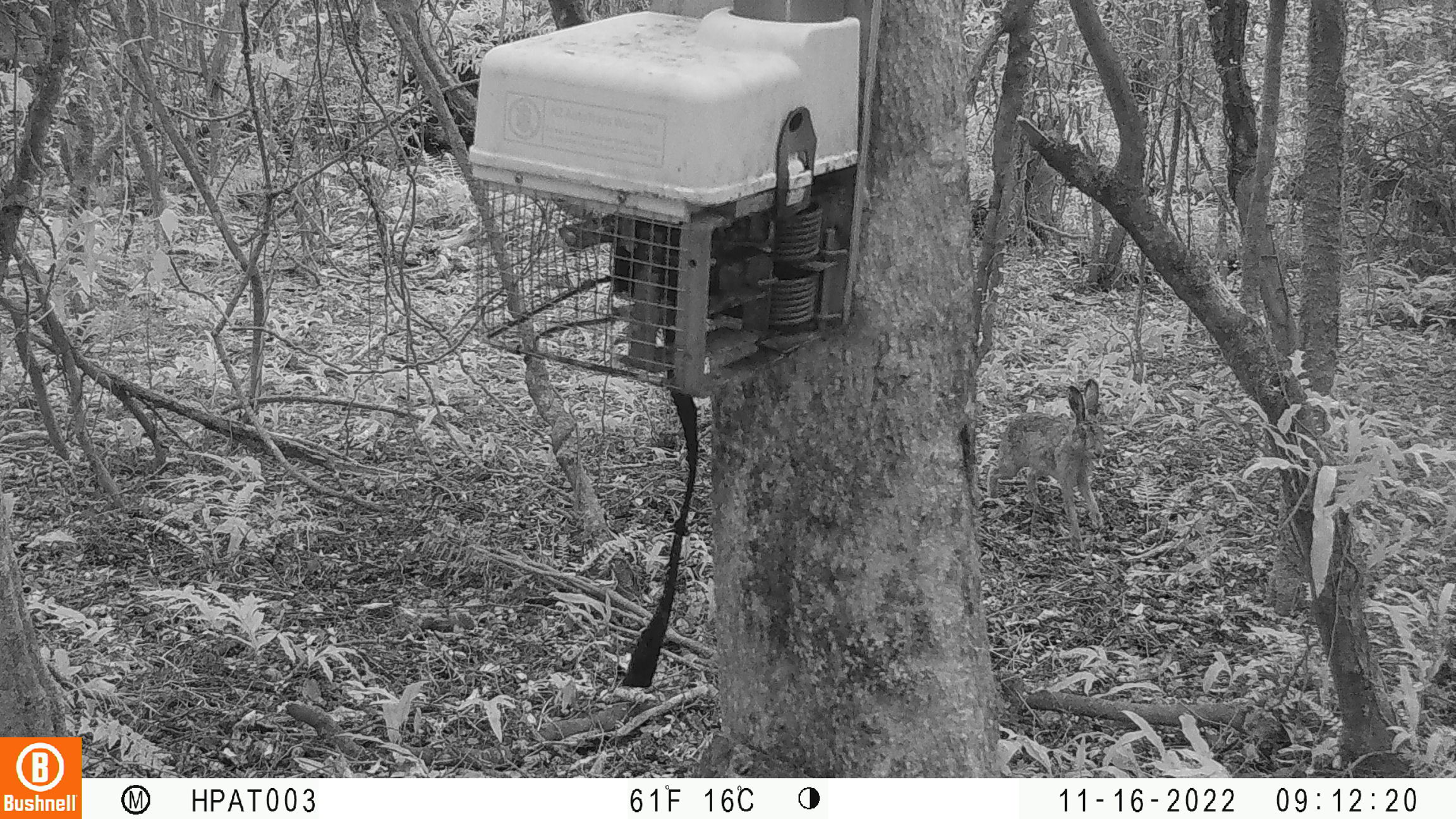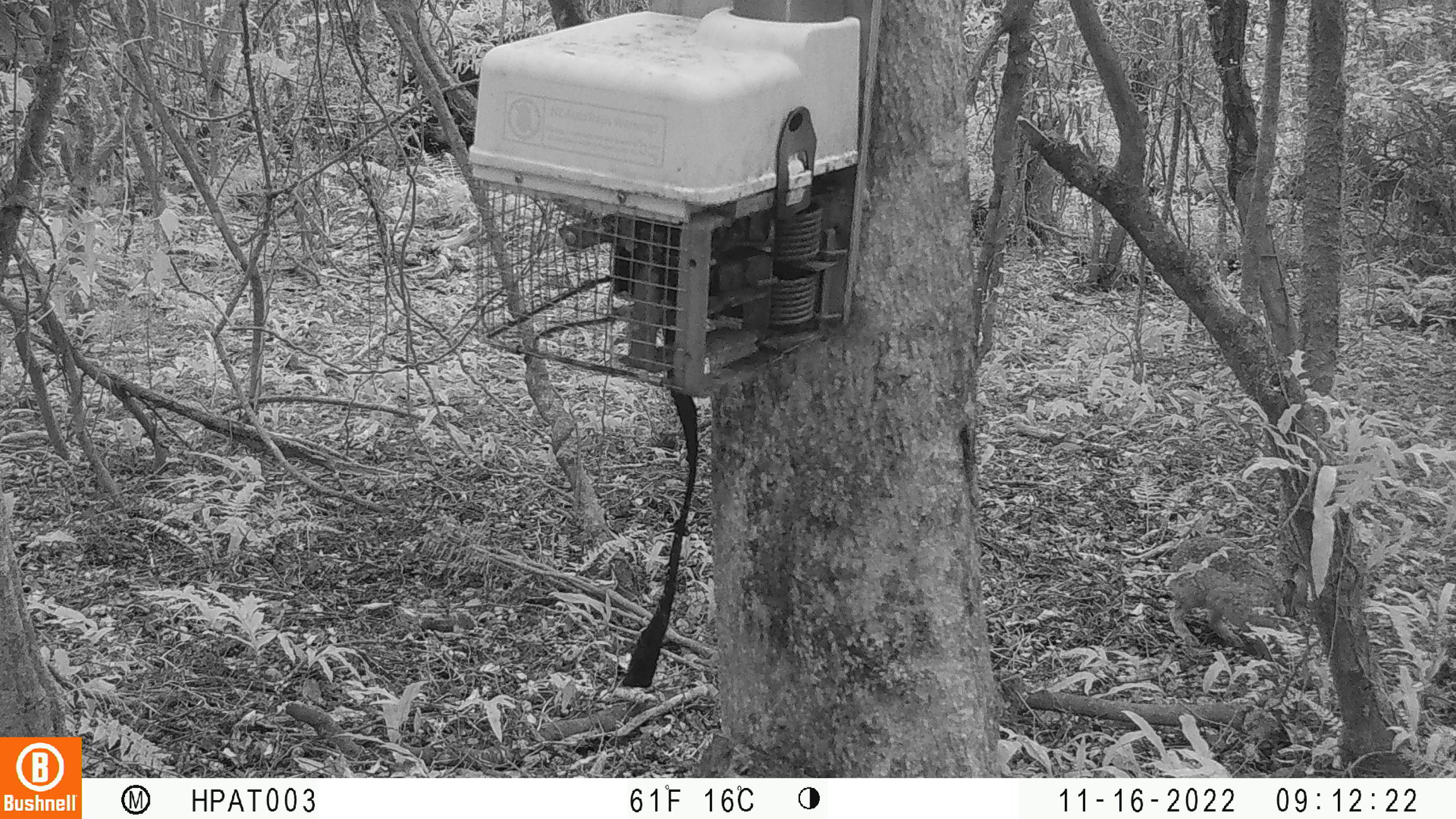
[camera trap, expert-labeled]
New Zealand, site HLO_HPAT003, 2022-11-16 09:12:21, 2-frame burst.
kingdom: Animalia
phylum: Chordata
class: Mammalia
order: Lagomorpha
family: Leporidae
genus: Lepus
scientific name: Lepus europaeus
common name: brown hare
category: hare